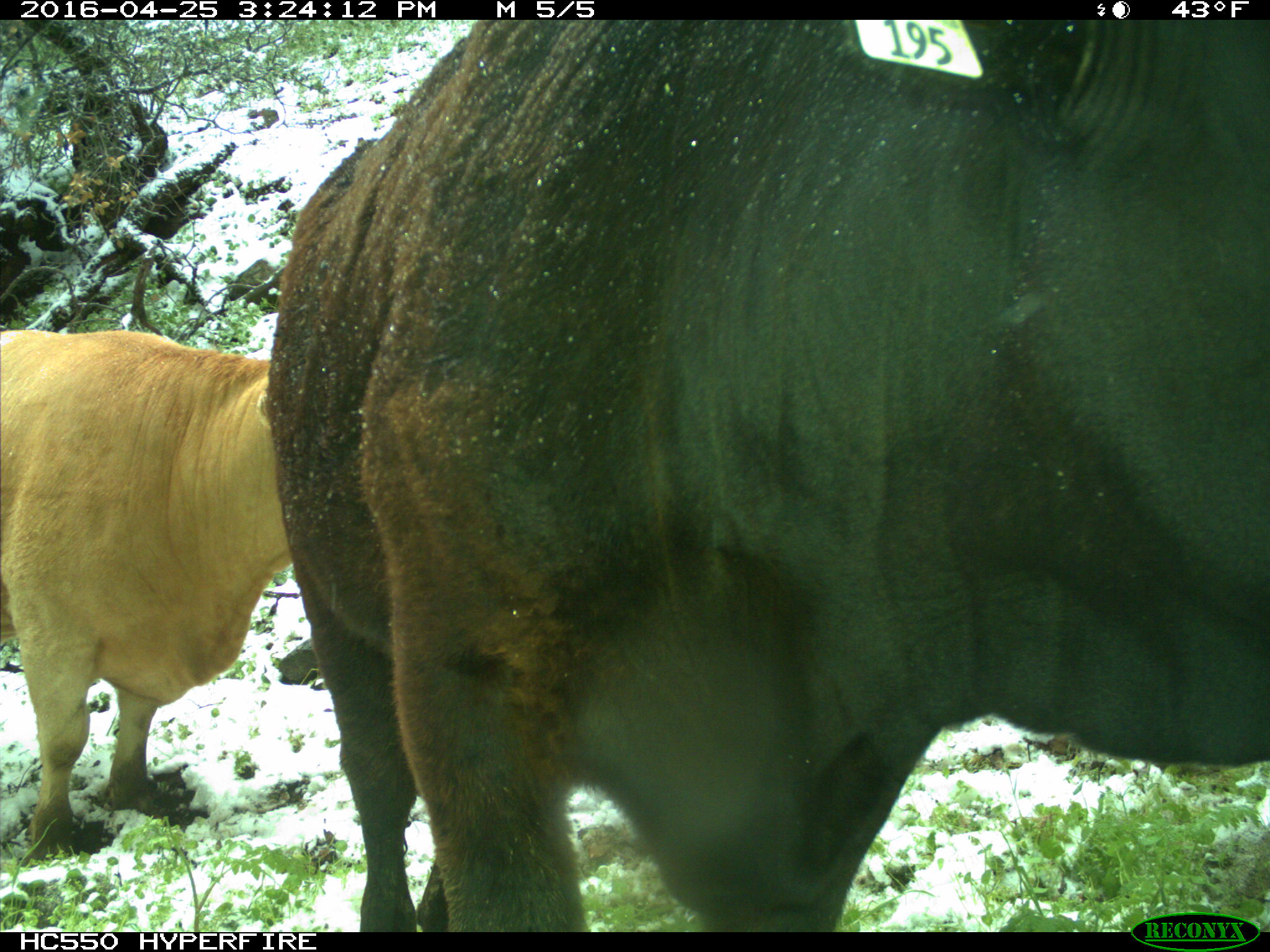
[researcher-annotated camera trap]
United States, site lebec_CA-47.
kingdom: Animalia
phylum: Chordata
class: Mammalia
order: Artiodactyla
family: Bovidae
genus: Bos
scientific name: Bos taurus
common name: domestic cow